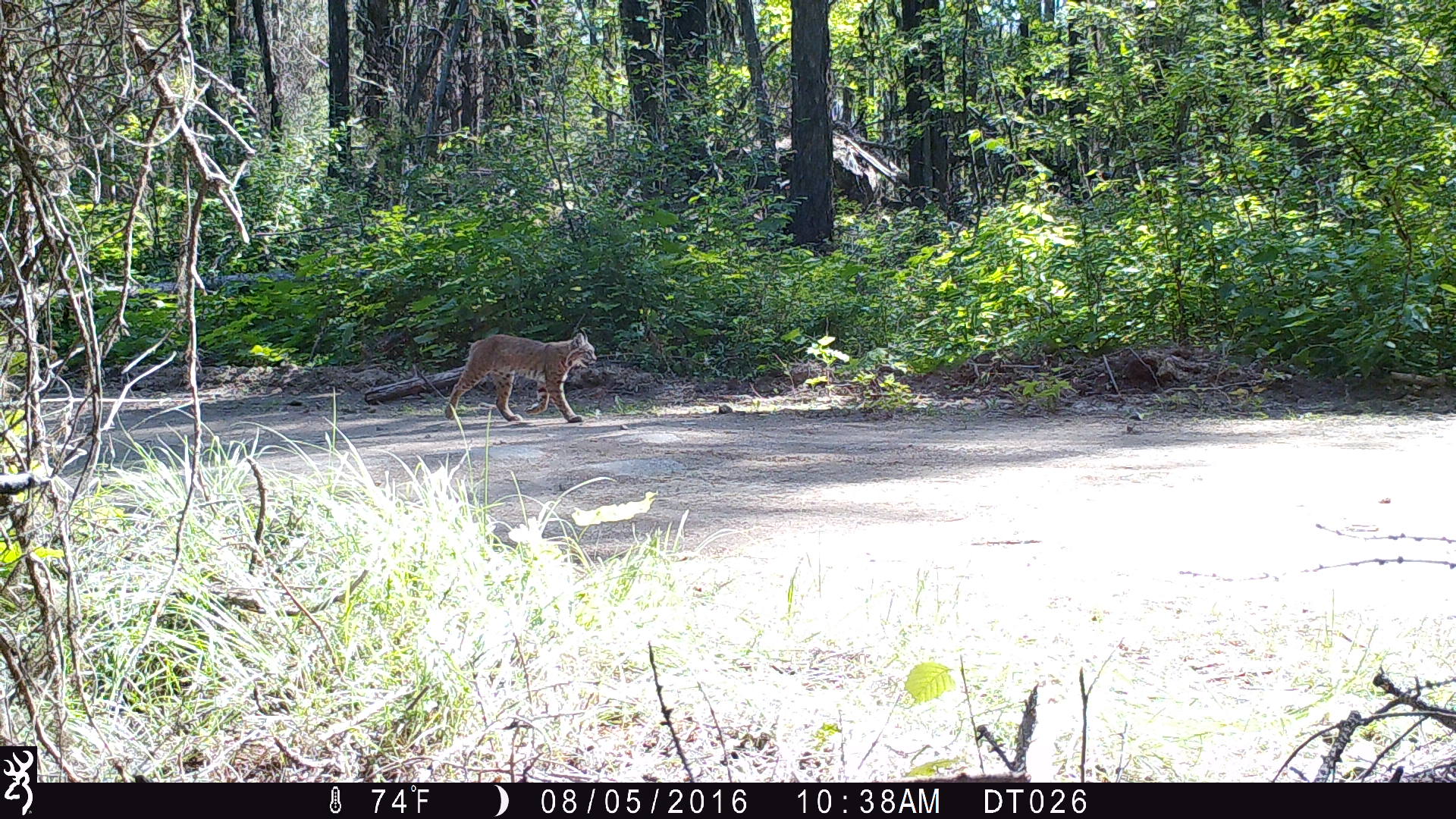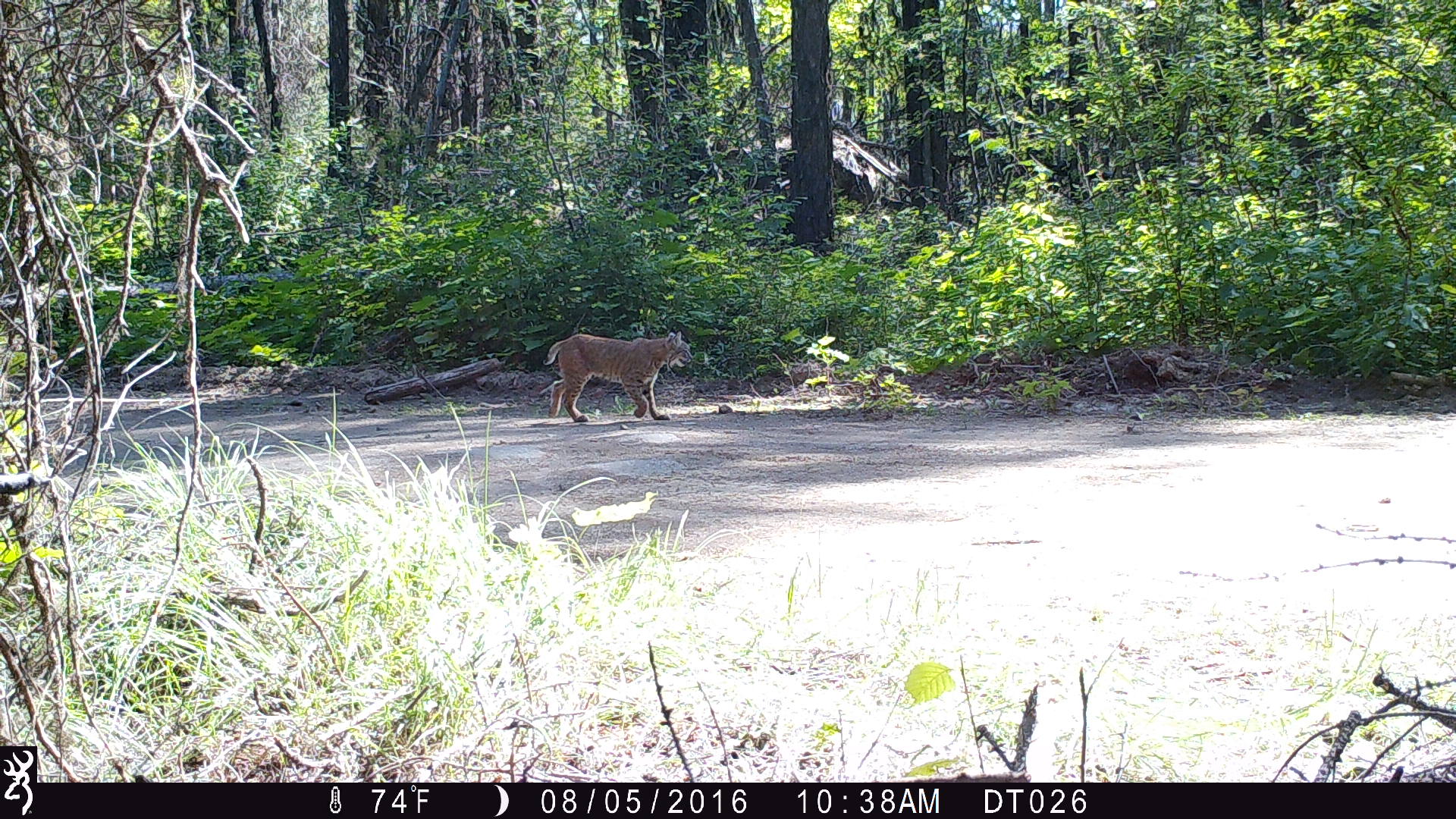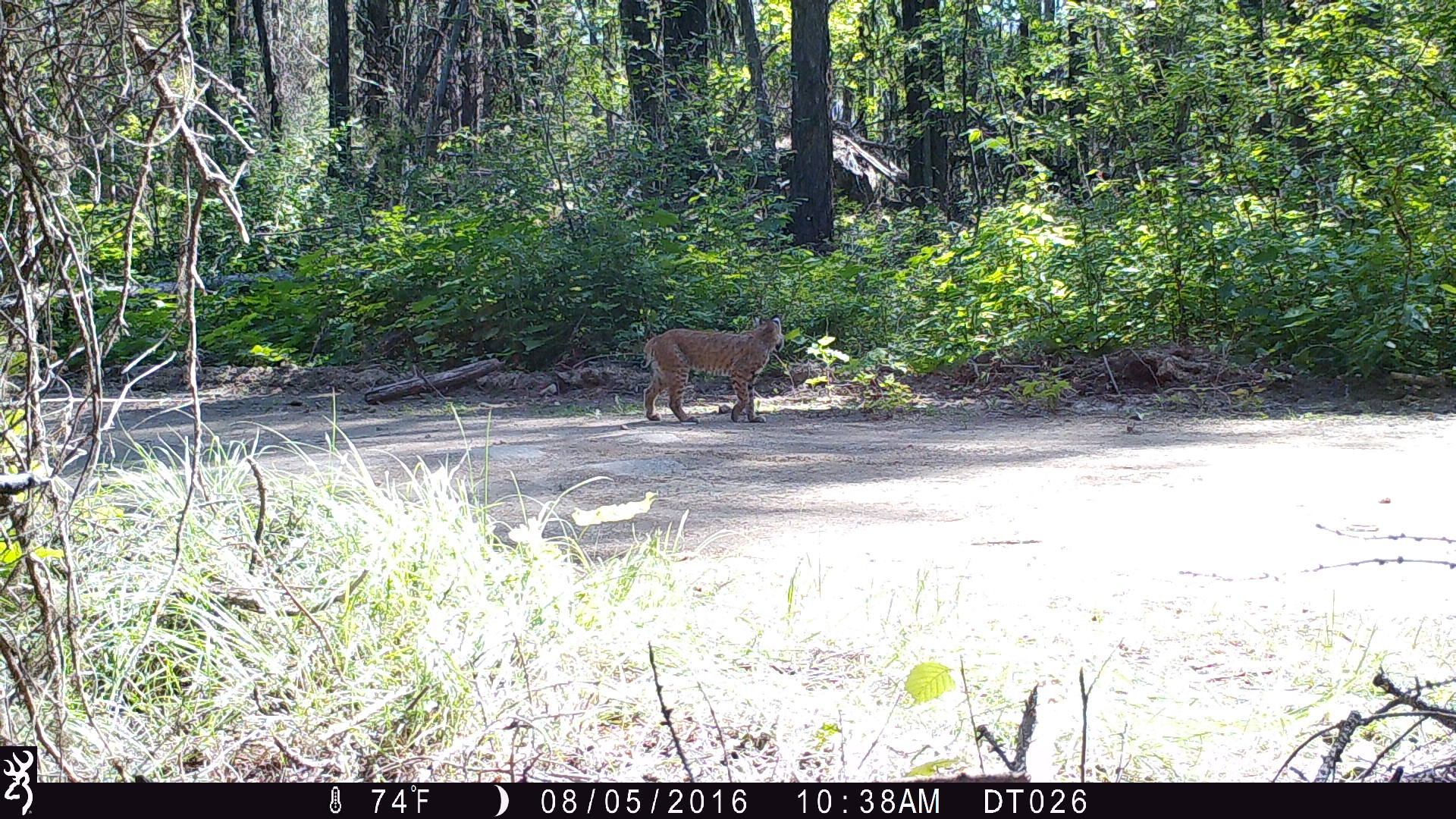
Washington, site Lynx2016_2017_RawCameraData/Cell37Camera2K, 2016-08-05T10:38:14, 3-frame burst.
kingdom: Animalia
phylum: Chordata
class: Mammalia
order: Carnivora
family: Felidae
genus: Lynx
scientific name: Lynx rufus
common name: bobcat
Lynx rufus (bobcat). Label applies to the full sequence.